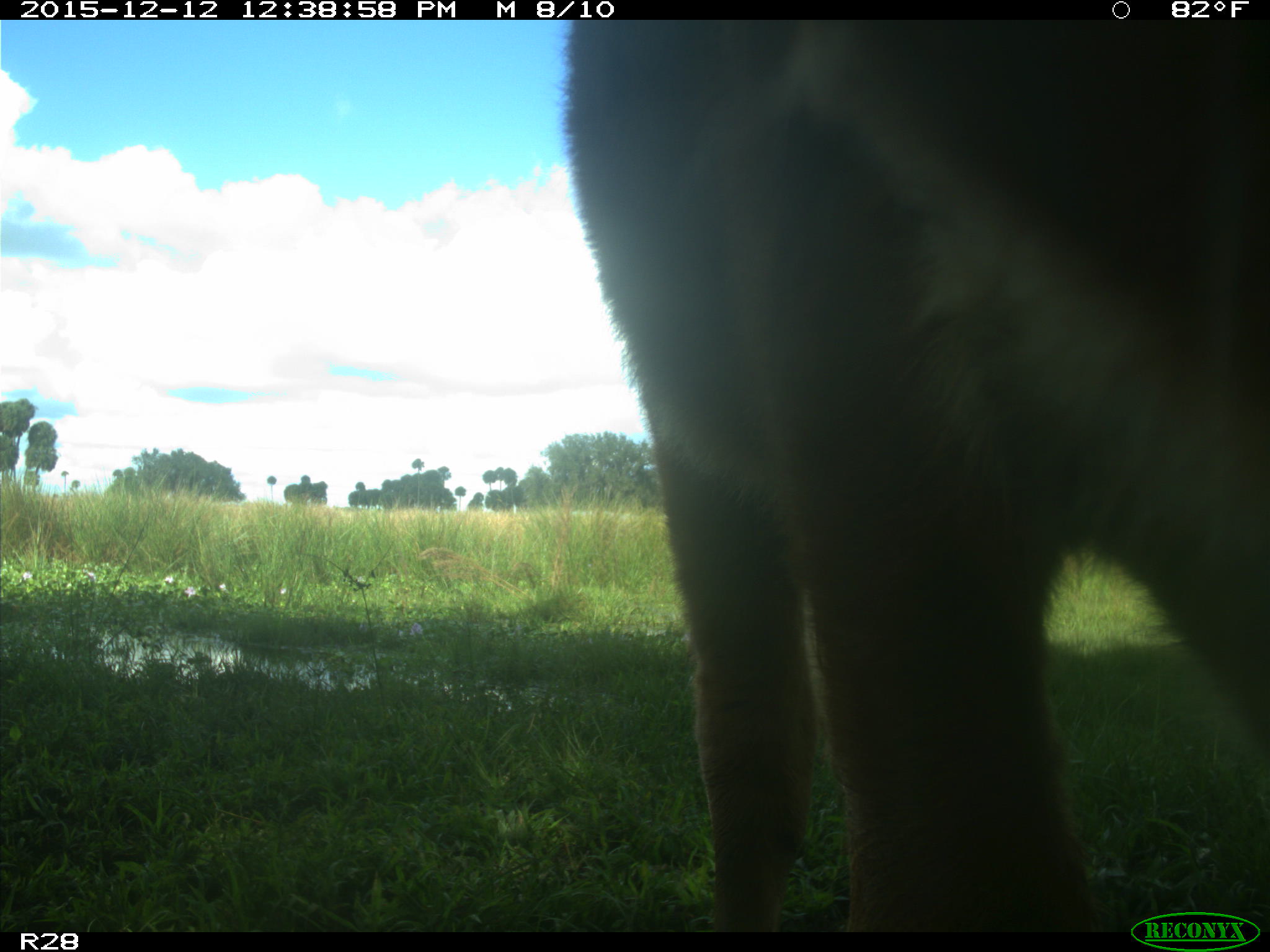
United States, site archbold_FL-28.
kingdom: Animalia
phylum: Chordata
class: Mammalia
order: Artiodactyla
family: Bovidae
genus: Bos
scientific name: Bos taurus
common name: domestic cow